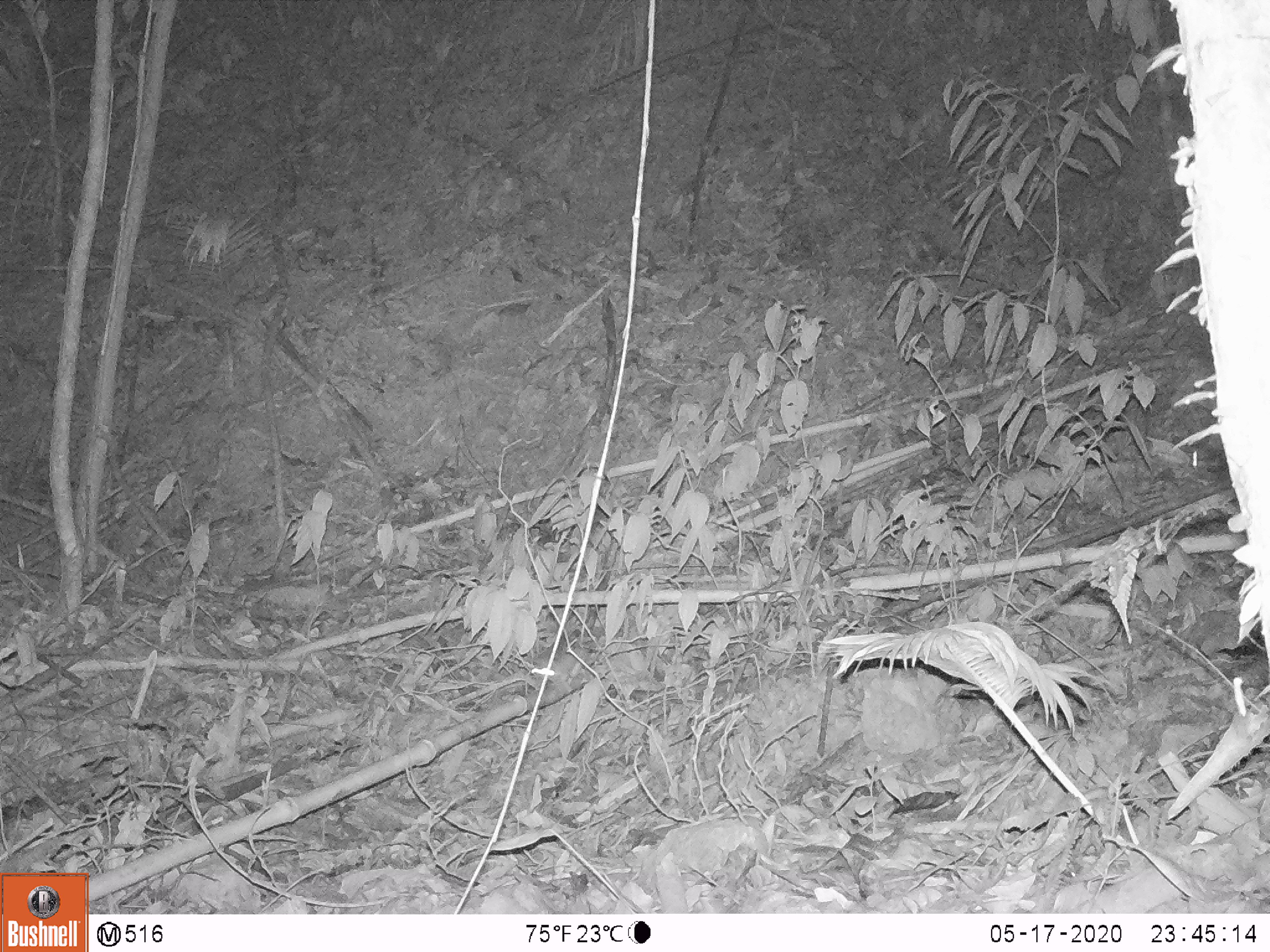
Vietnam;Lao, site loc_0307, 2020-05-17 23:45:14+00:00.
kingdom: Animalia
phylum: Chordata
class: Mammalia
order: Rodentia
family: Muridae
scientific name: Muridae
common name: old-world mice and rats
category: unidentified murid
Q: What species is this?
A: Unidentified murid (old-world mice and rats) (Muridae).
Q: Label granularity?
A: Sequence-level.